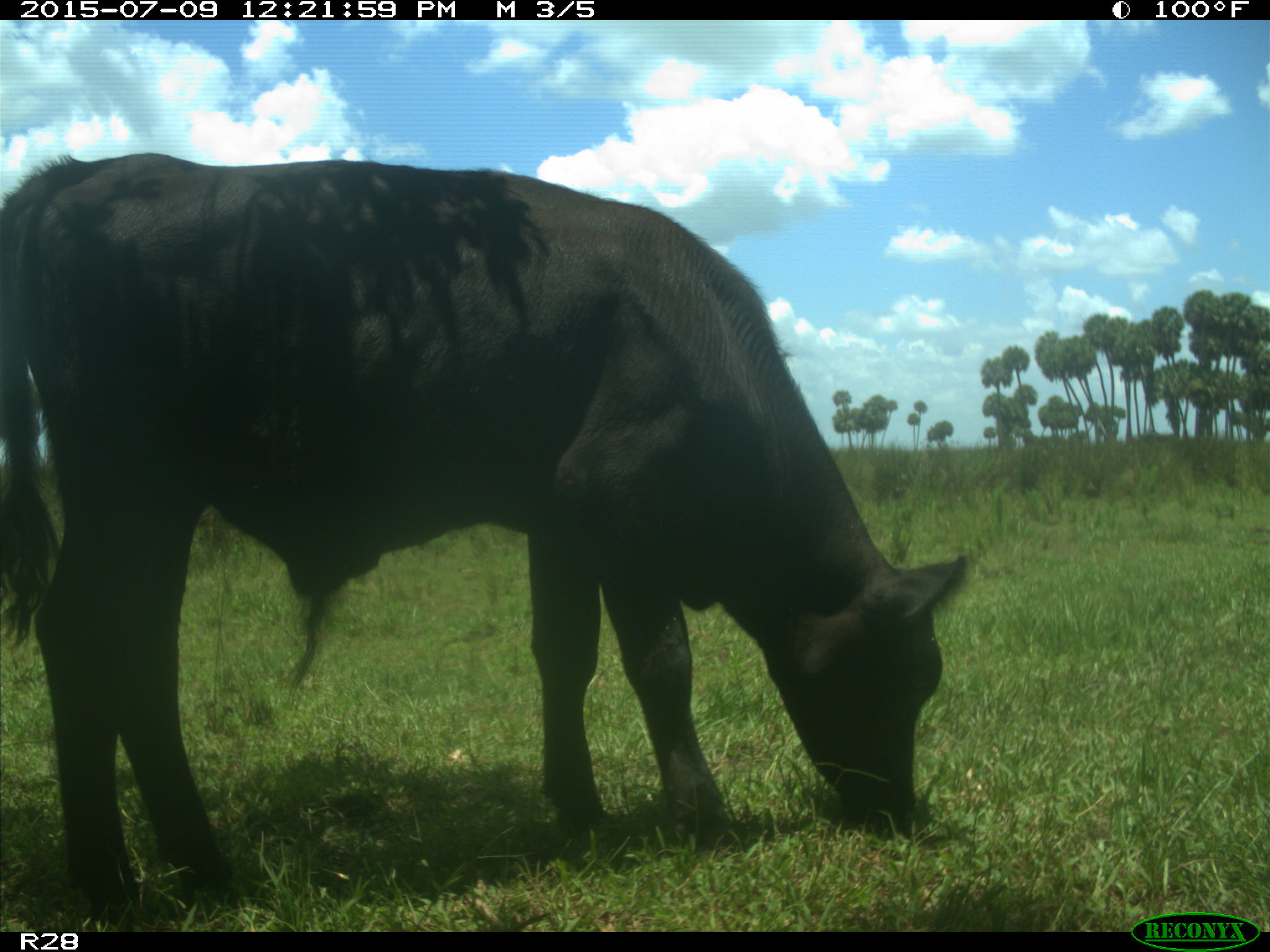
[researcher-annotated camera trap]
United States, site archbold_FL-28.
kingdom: Animalia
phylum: Chordata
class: Mammalia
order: Artiodactyla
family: Bovidae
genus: Bos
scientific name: Bos taurus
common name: domestic cow